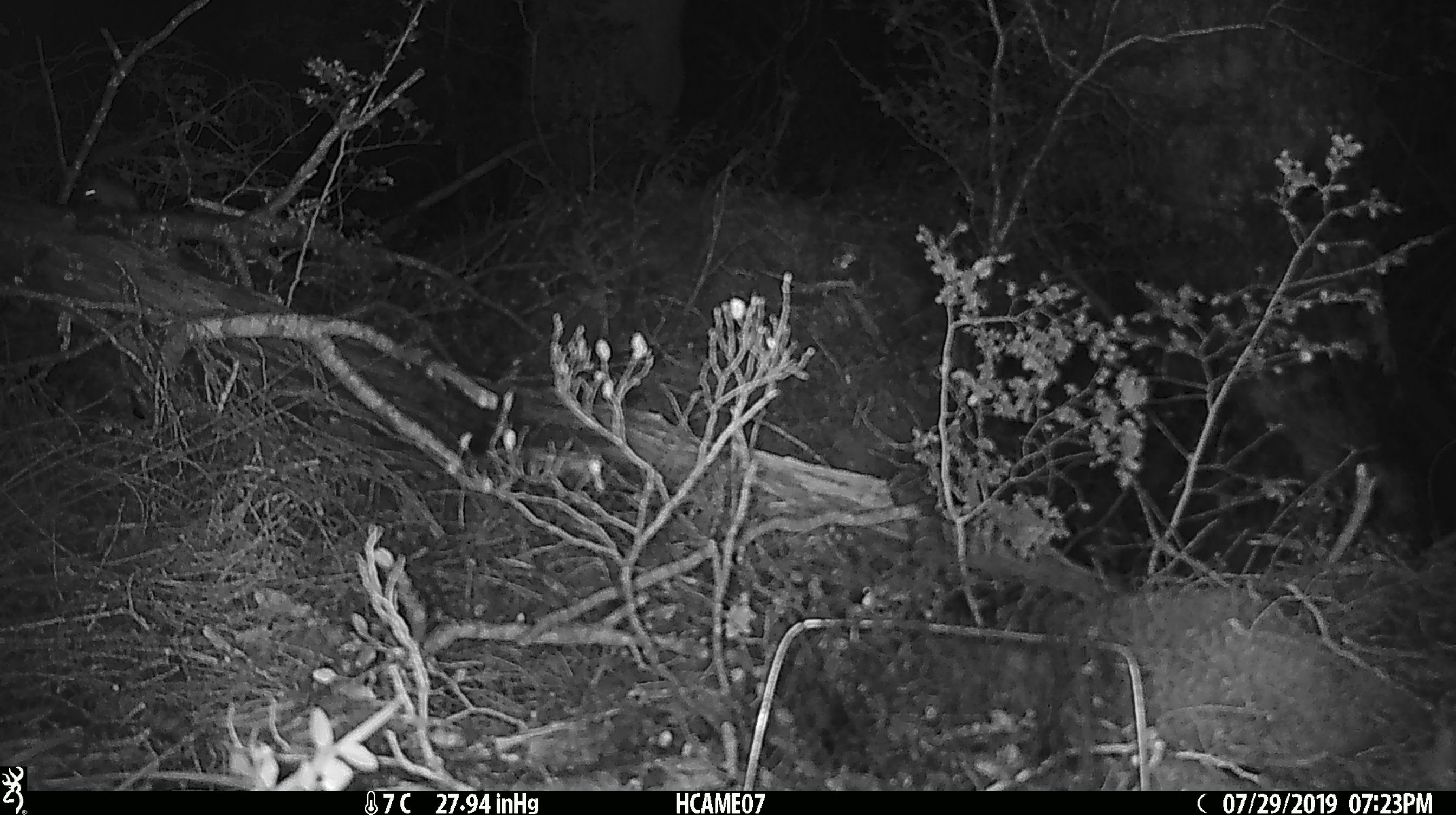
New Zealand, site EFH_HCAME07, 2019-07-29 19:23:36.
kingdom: Animalia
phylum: Chordata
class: Mammalia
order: Rodentia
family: Muridae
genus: Mus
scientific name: Mus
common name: mouse